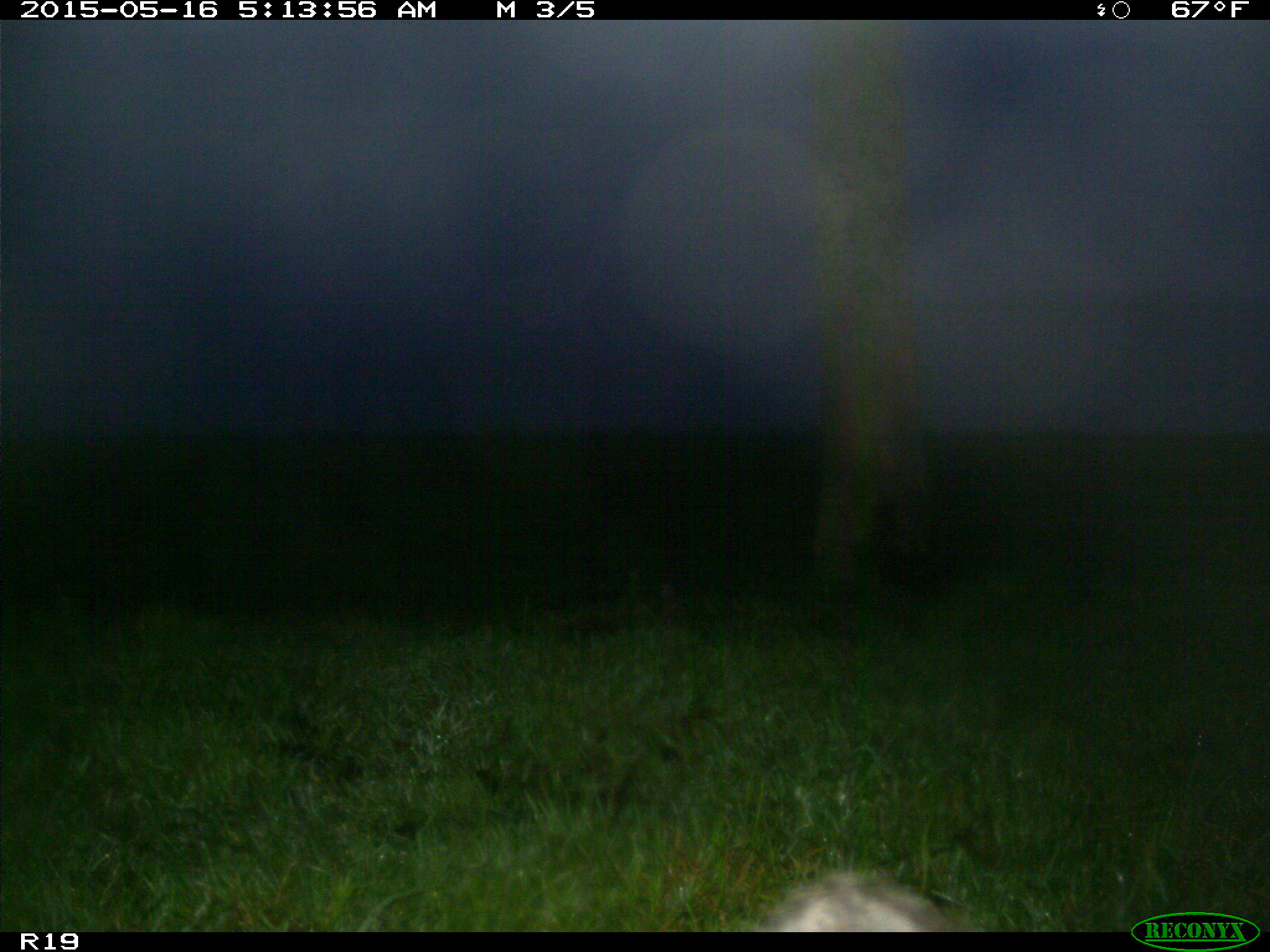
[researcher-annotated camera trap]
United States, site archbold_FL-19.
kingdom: Animalia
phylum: Chordata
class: Mammalia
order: Artiodactyla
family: Bovidae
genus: Bos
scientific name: Bos taurus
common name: domestic cow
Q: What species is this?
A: Bos taurus (domestic cow).